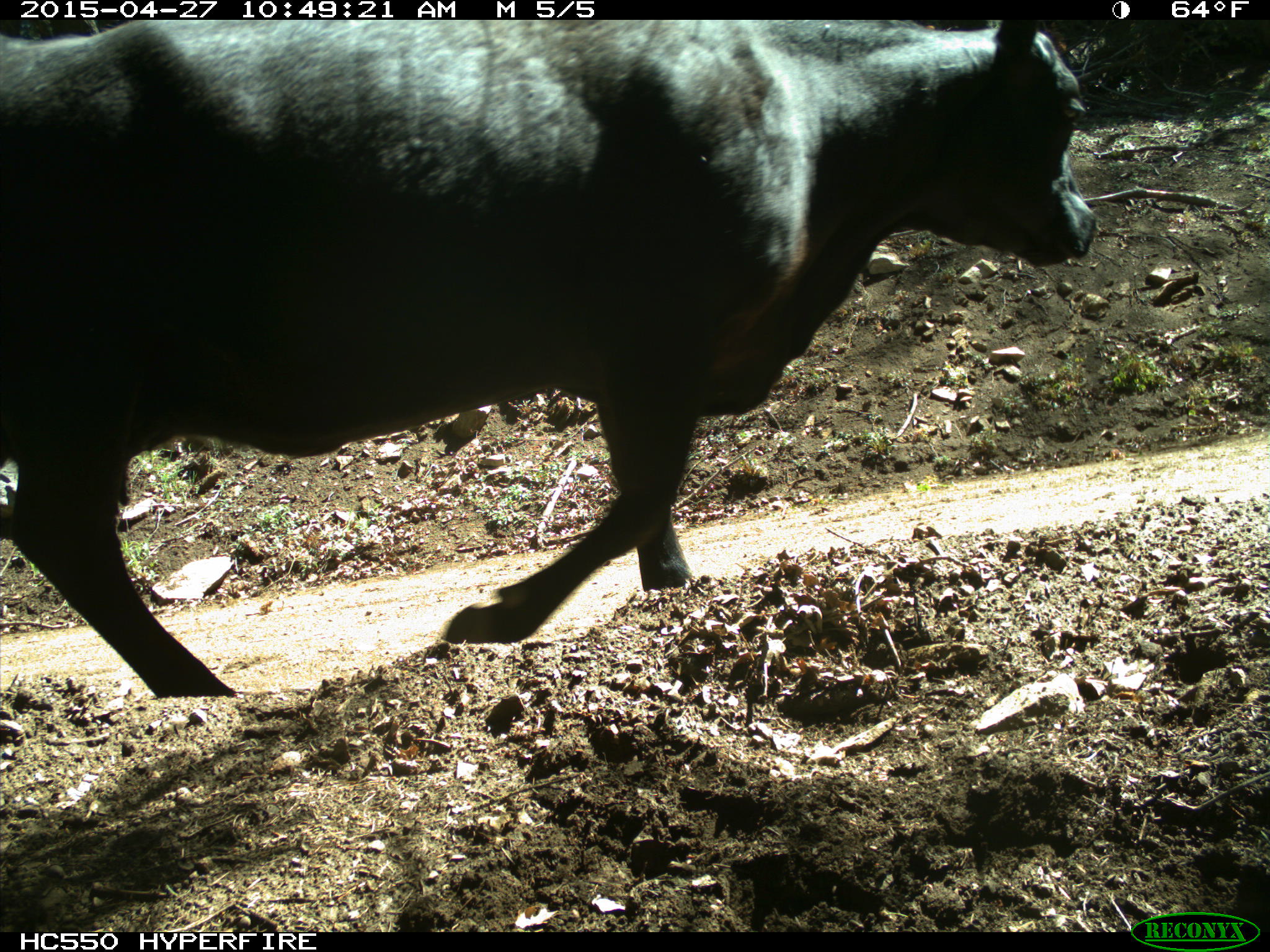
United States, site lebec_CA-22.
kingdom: Animalia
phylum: Chordata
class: Mammalia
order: Artiodactyla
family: Bovidae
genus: Bos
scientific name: Bos taurus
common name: domestic cow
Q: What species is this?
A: Bos taurus (domestic cow).